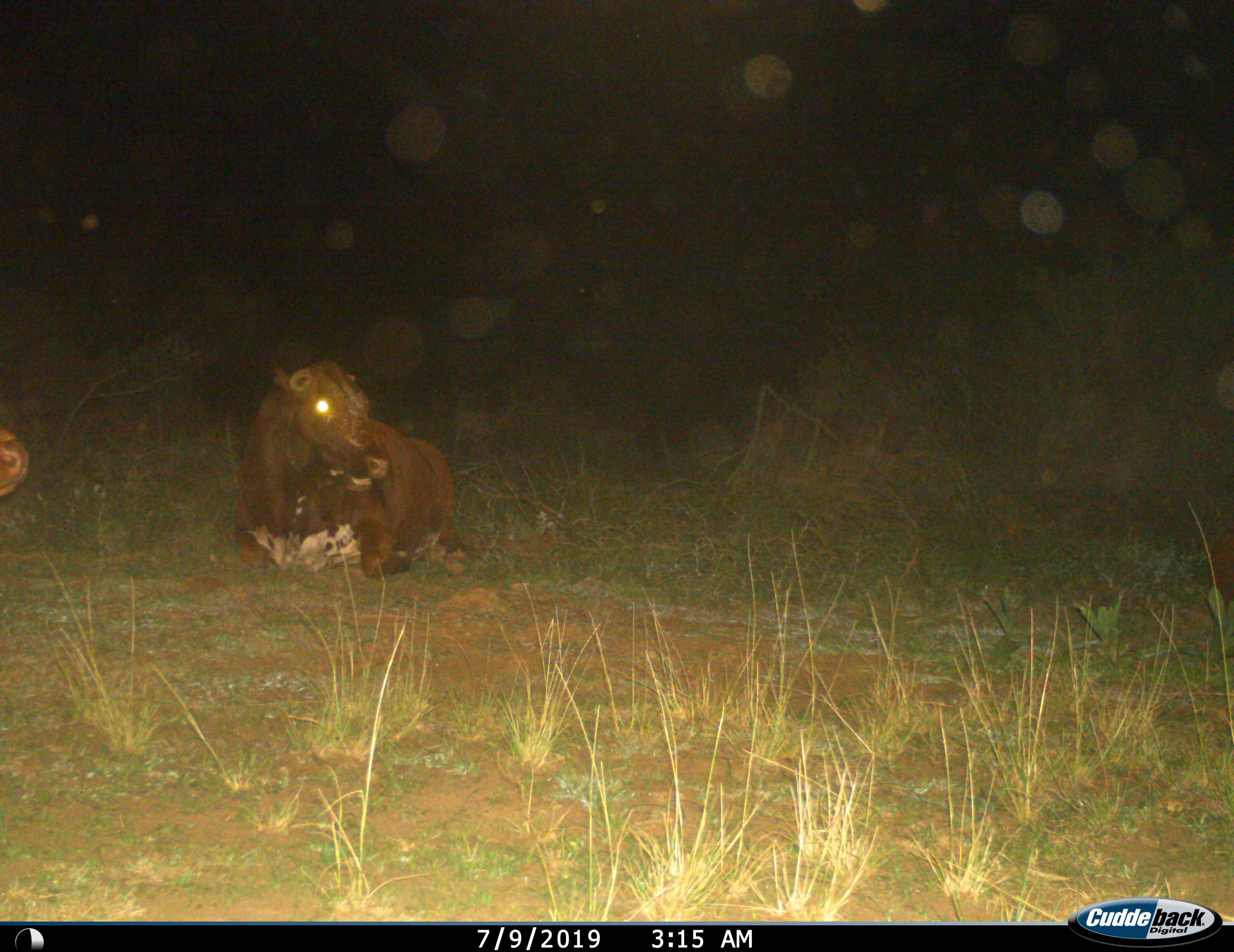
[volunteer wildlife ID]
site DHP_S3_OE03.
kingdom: Animalia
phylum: Chordata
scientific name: Vertebrata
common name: domestic animal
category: domesticanimal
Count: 2.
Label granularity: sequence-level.